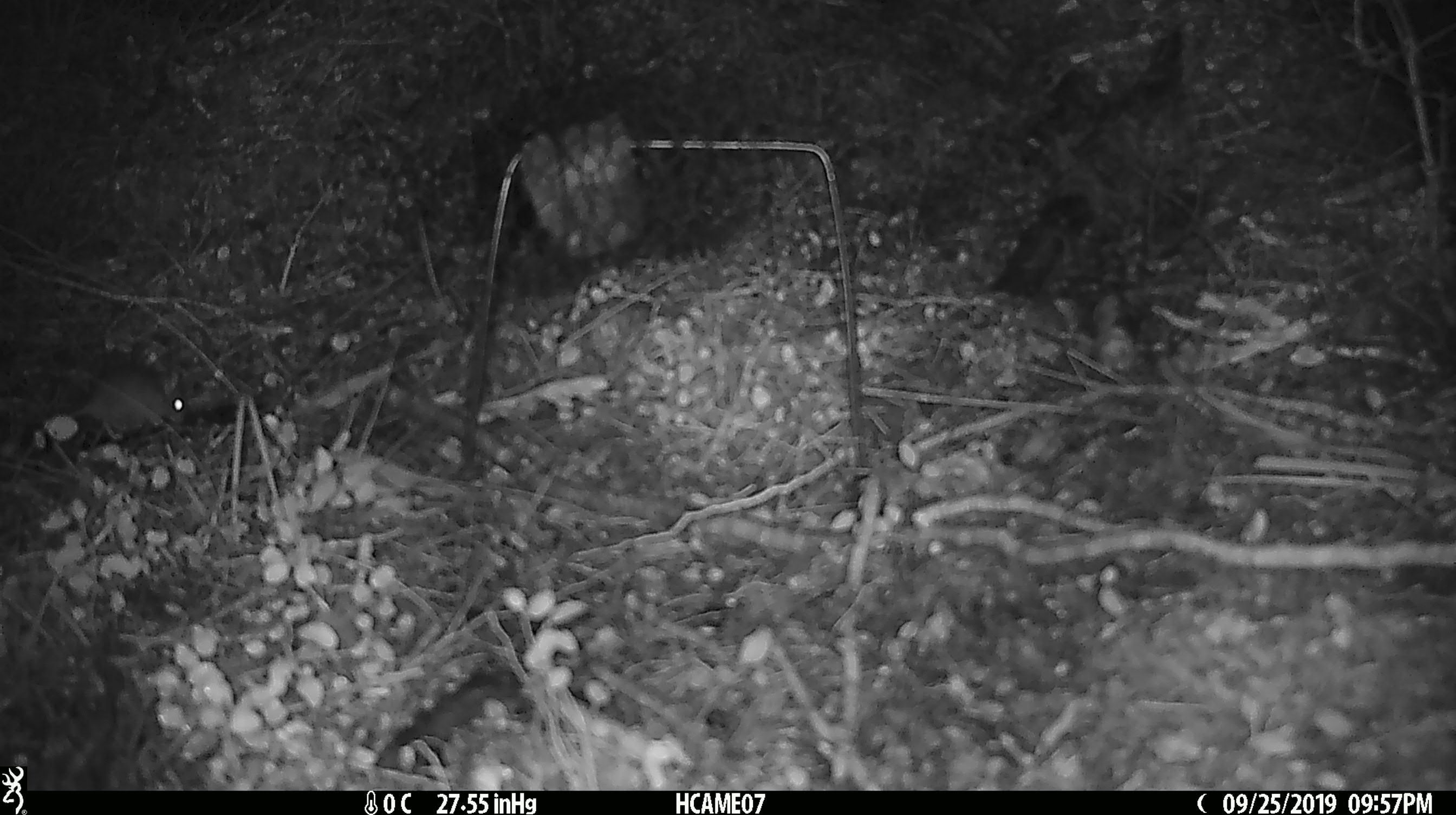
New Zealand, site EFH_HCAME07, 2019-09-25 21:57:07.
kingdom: Animalia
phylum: Chordata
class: Mammalia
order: Rodentia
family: Muridae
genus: Mus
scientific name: Mus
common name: mouse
Mouse (Mus).